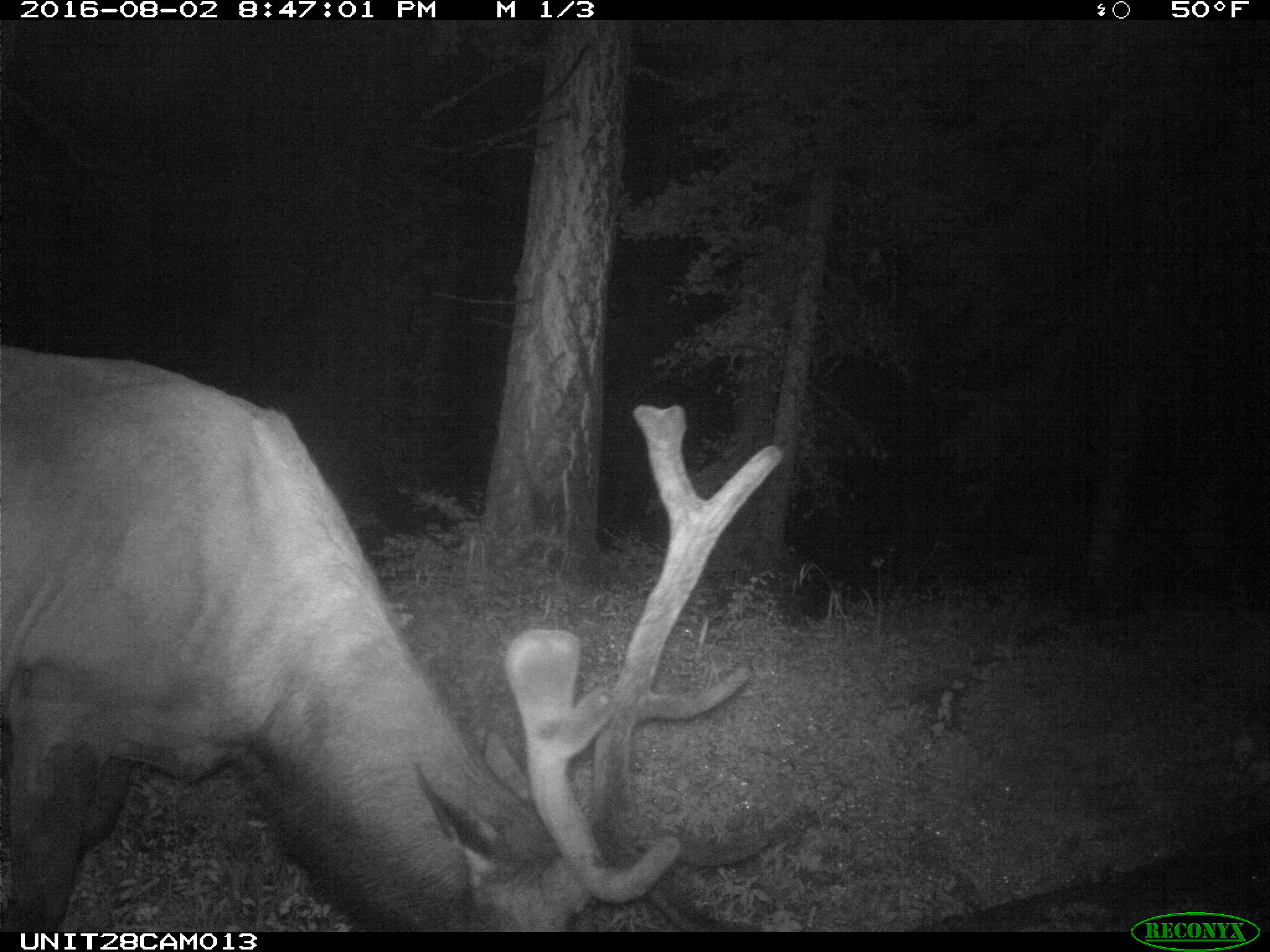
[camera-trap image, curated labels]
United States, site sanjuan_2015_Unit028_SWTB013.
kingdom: Animalia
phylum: Chordata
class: Mammalia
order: Artiodactyla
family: Cervidae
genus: Cervus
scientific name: Cervus elaphus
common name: red deer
Cervus elaphus (red deer).